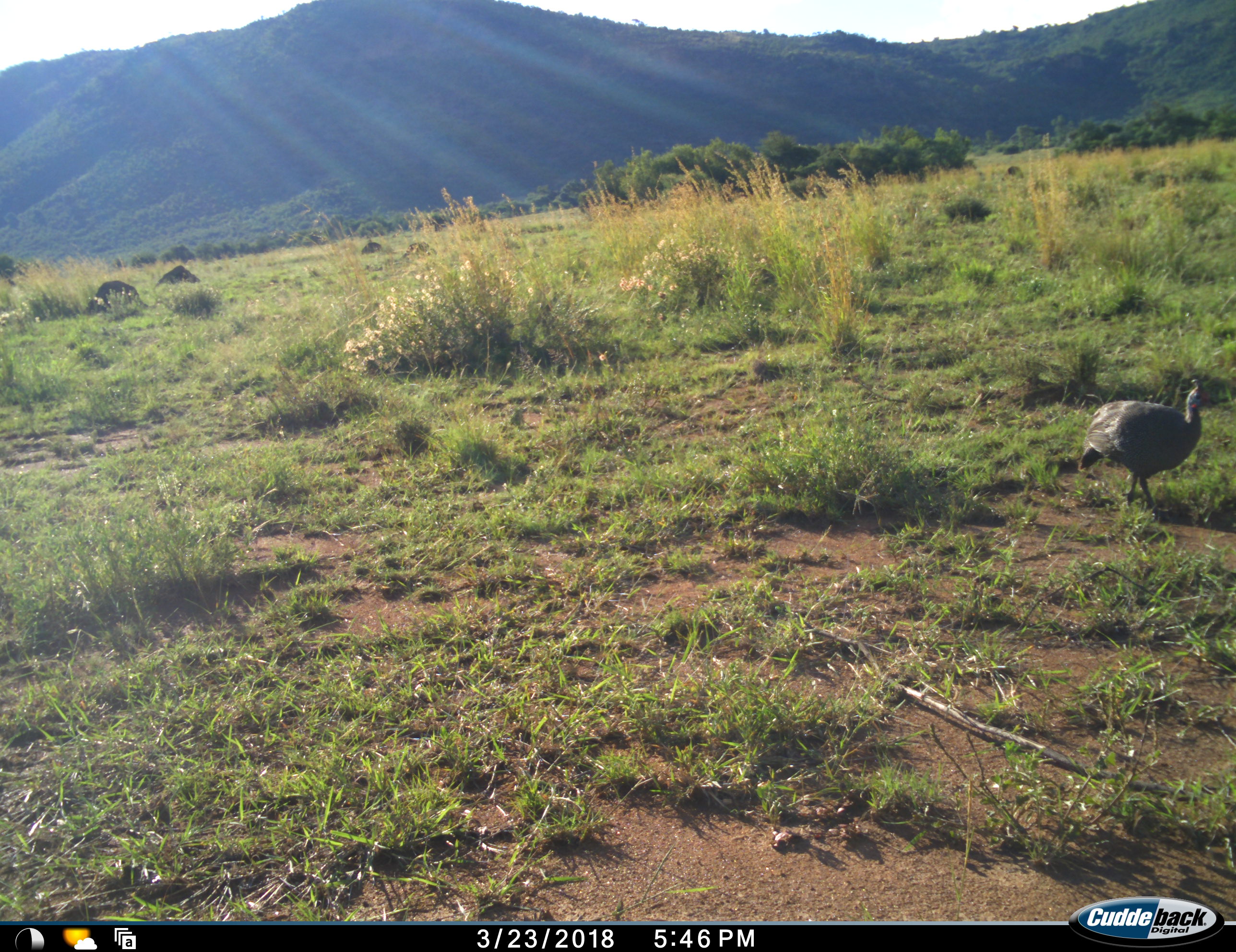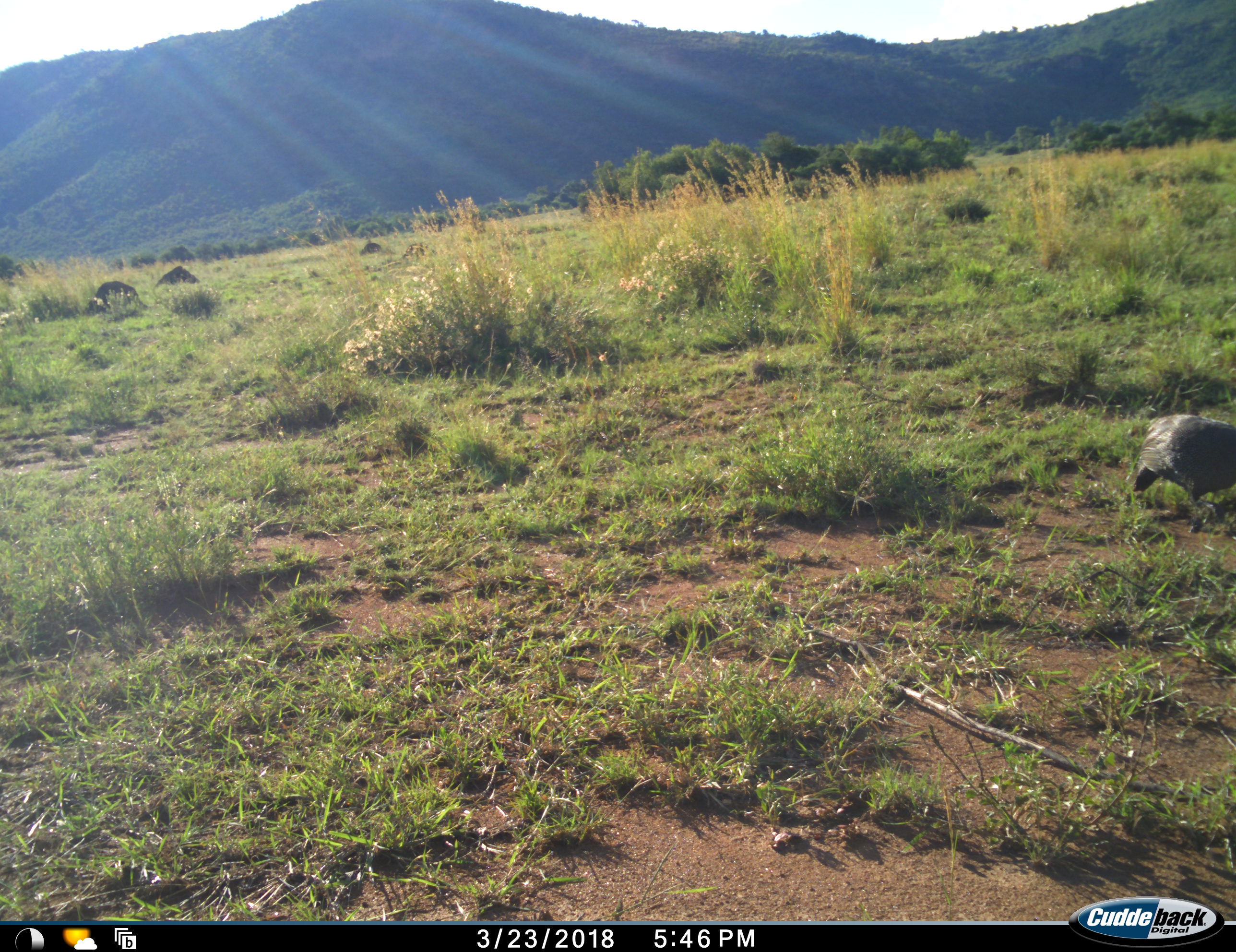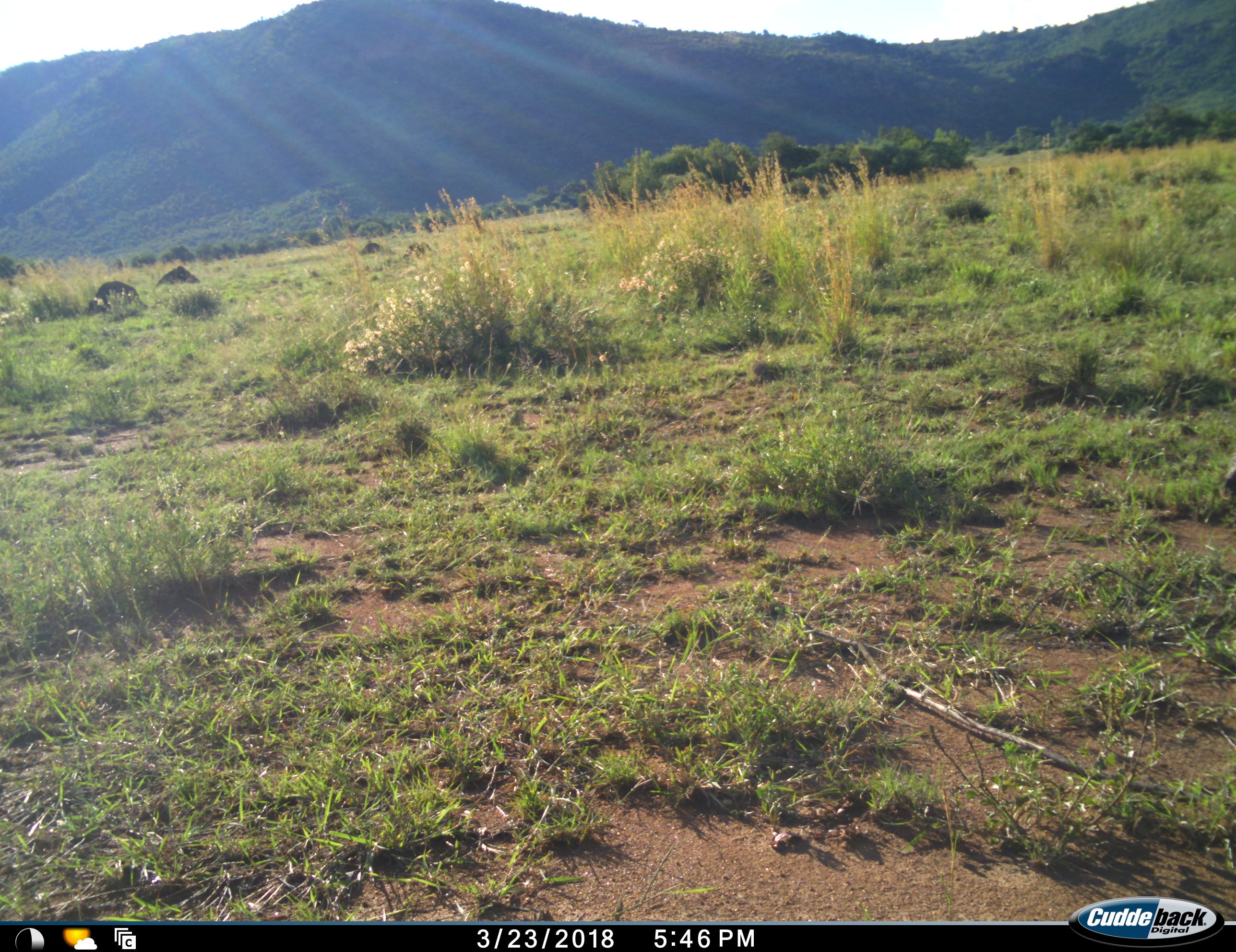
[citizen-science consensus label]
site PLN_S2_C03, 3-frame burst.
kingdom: Animalia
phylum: Chordata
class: Aves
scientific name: Aves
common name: bird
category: birdother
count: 1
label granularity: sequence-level